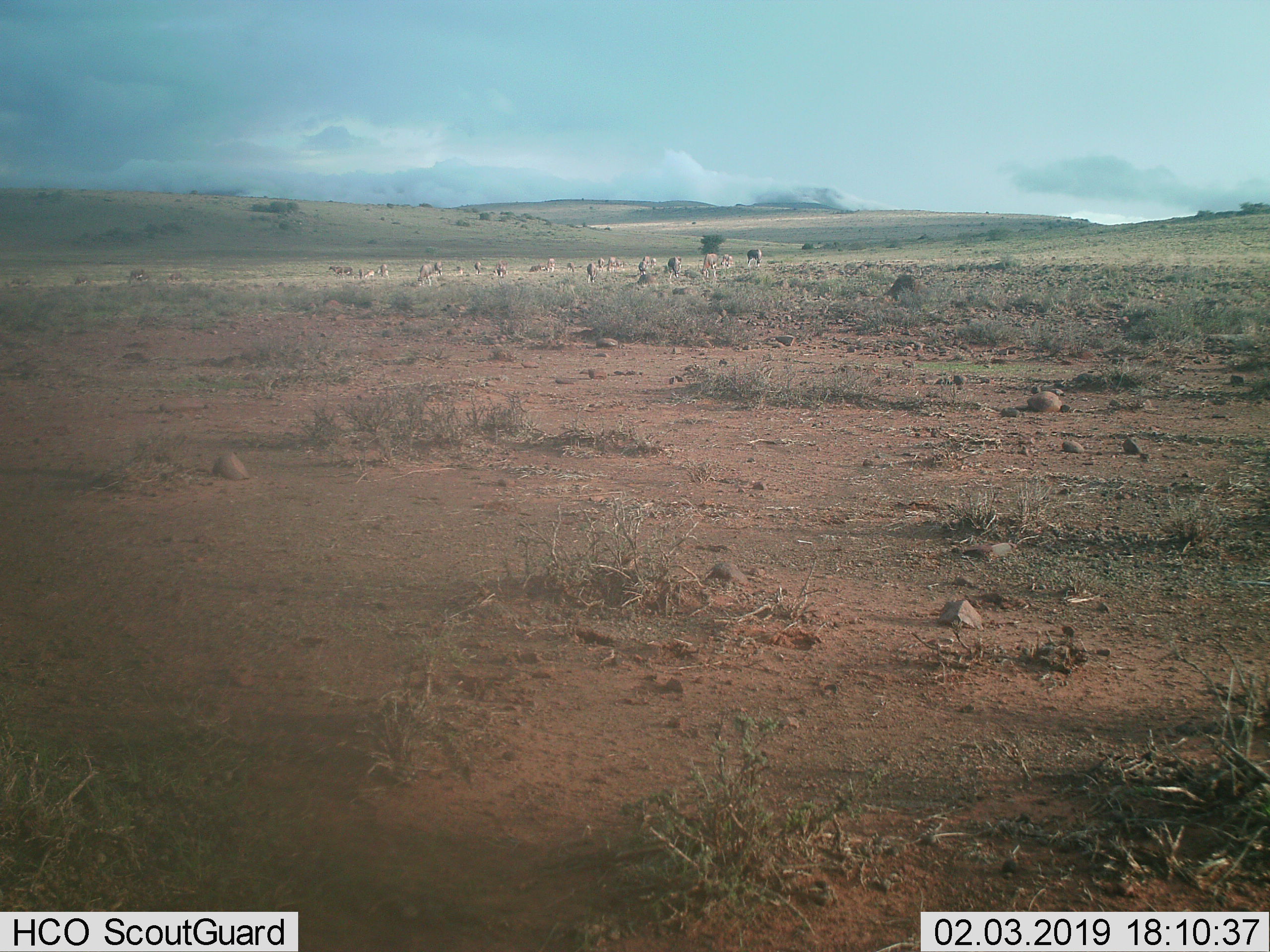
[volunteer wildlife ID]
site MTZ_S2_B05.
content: unidentified animal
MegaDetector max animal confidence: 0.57